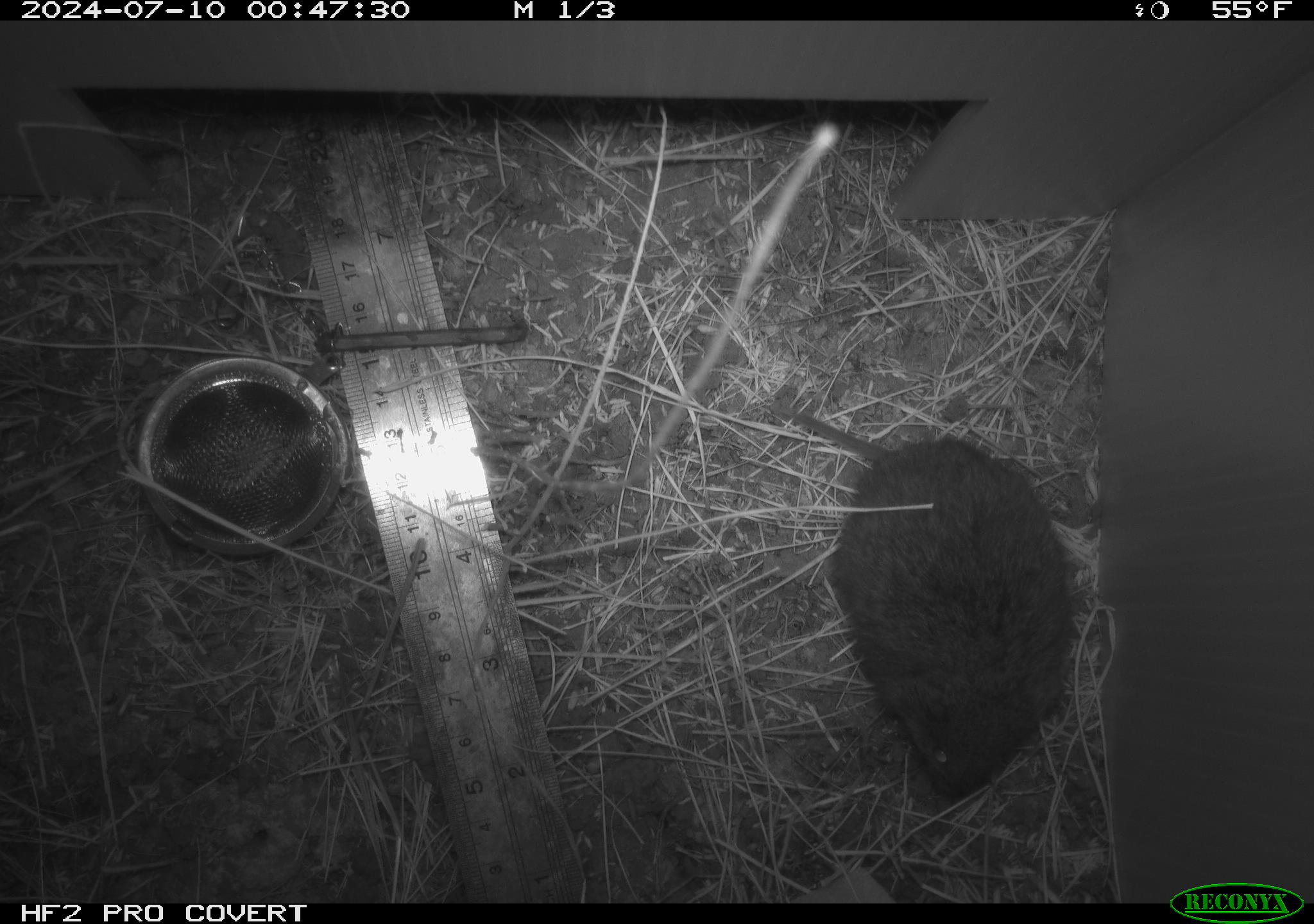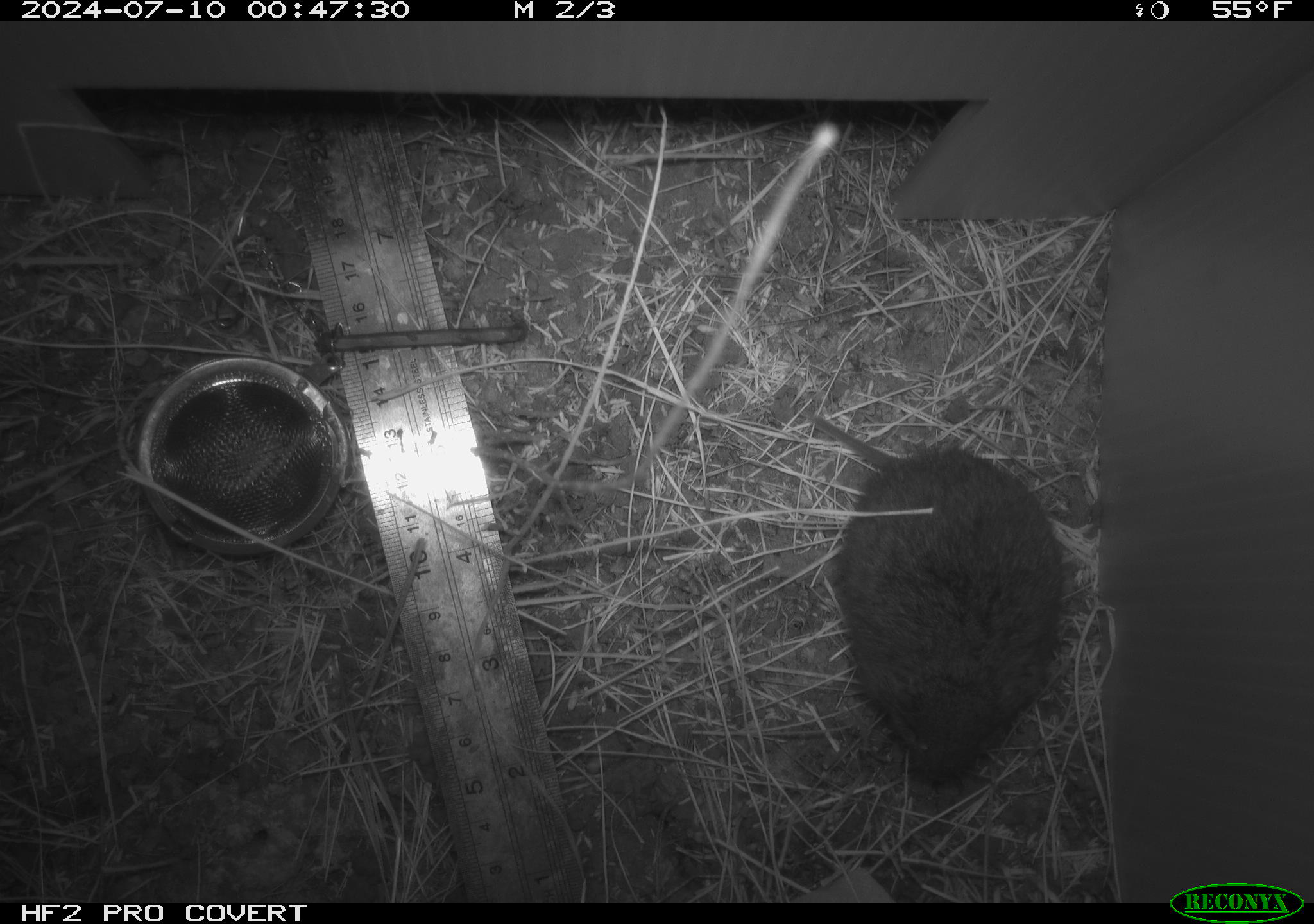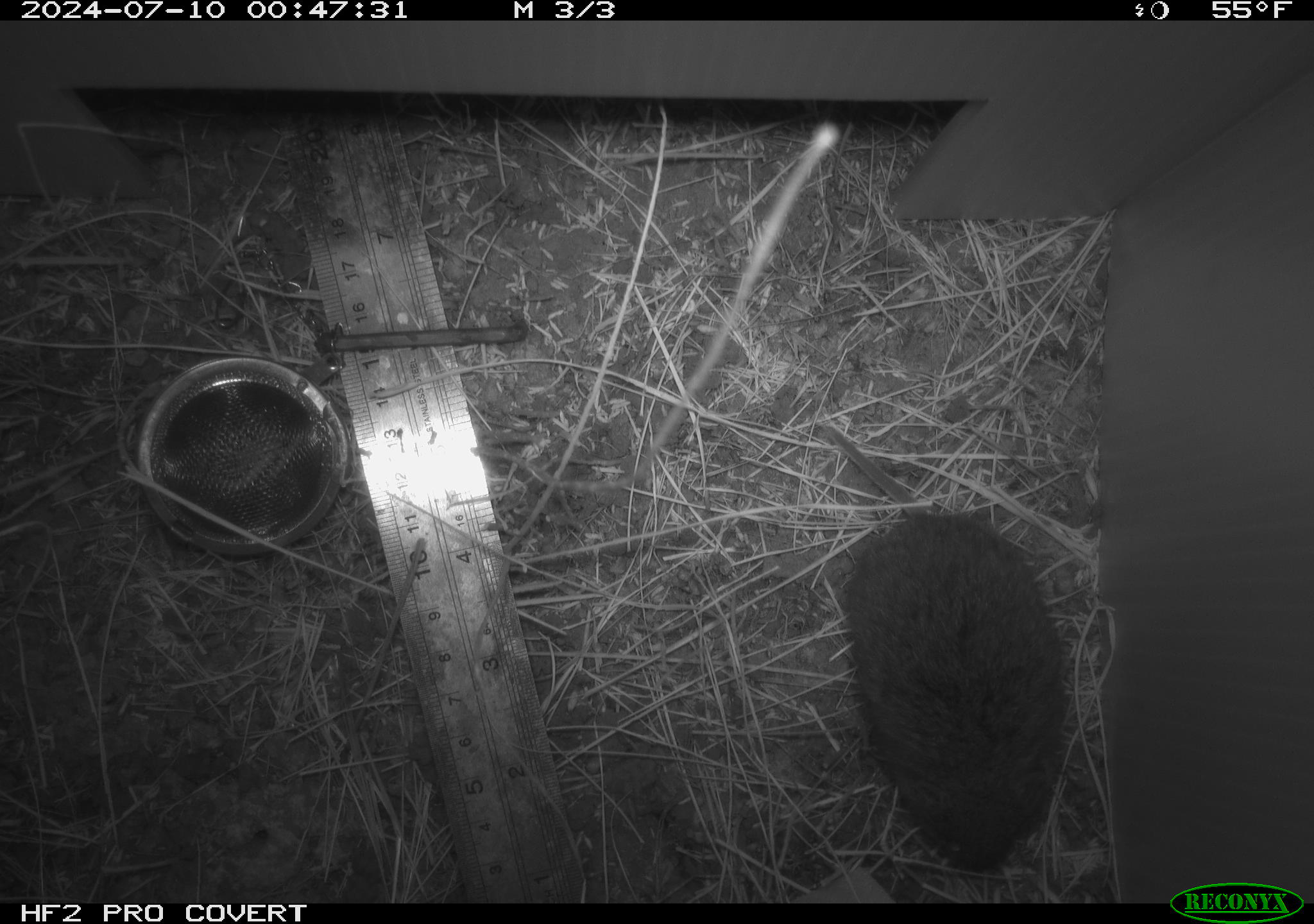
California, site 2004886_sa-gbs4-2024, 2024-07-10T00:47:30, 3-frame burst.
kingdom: Animalia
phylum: Chordata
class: Mammalia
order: Rodentia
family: Cricetidae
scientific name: Arvicolinae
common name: voles, lemmings, and muskrats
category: arvicolinae subfamily